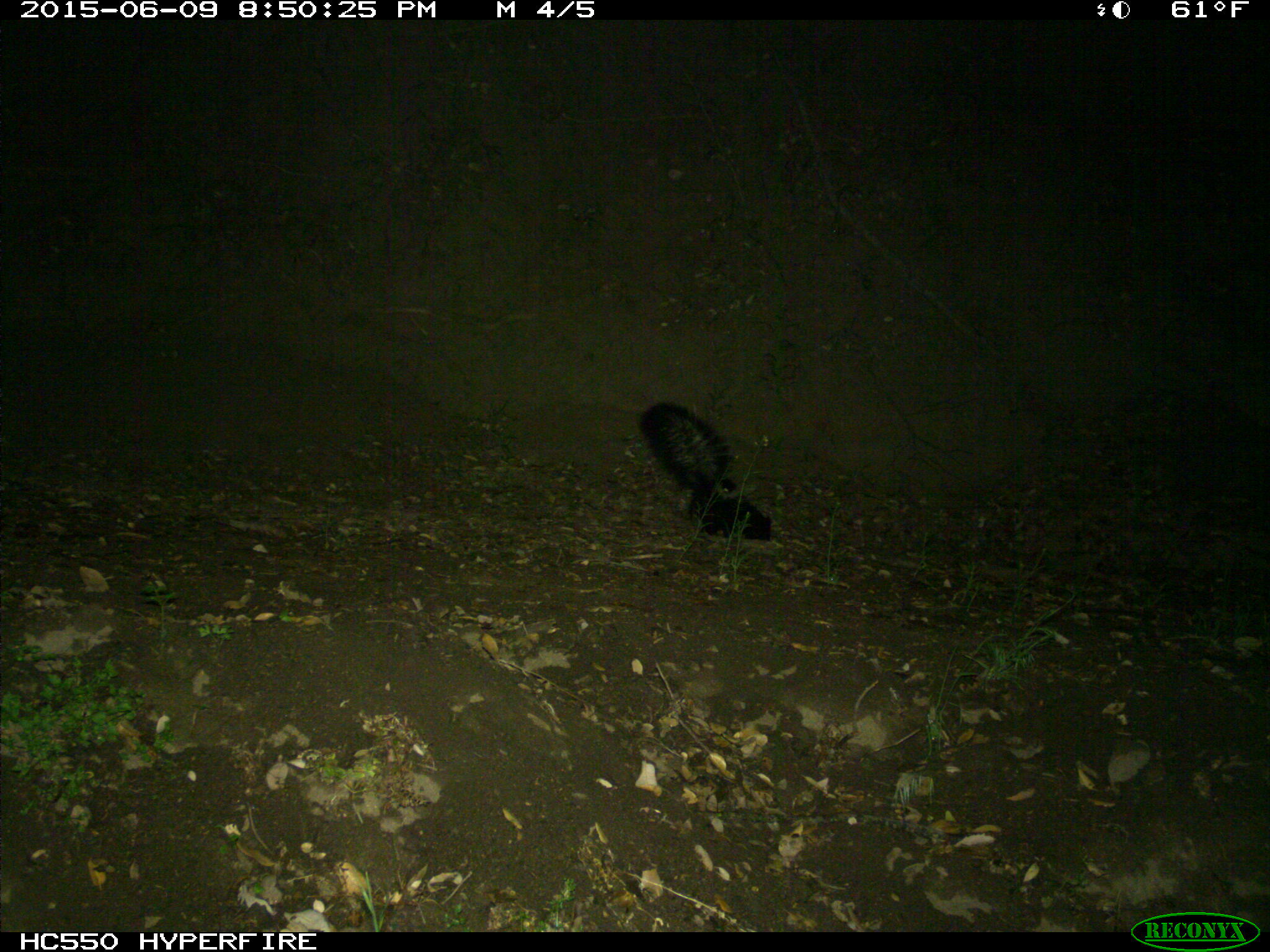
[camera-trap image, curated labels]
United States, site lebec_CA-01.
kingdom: Animalia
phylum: Chordata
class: Mammalia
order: Carnivora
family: Mephitidae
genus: Mephitis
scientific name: Mephitis mephitis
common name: striped skunk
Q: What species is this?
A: Mephitis mephitis (striped skunk).